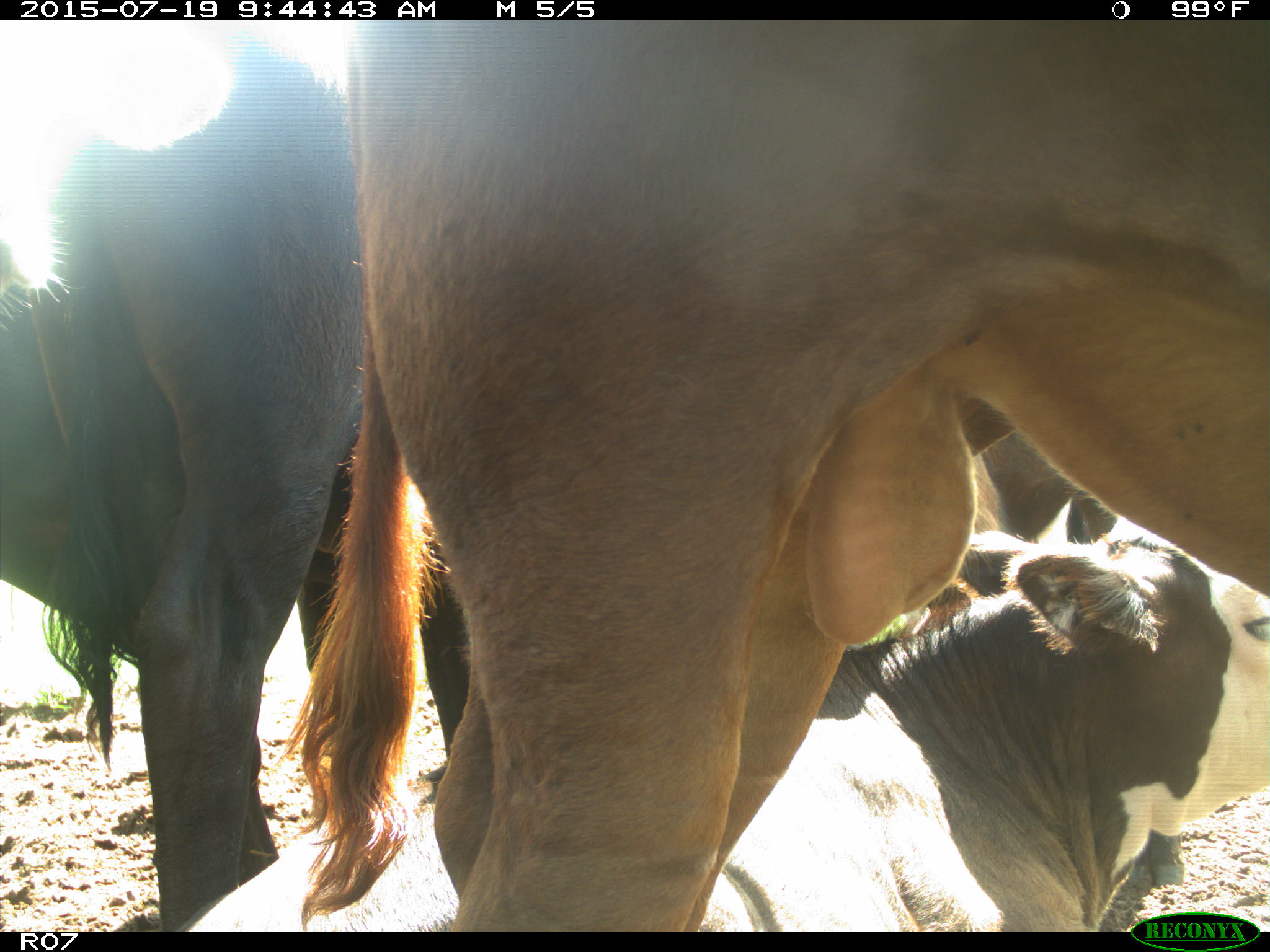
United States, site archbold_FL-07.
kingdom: Animalia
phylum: Chordata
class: Mammalia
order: Artiodactyla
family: Bovidae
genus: Bos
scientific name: Bos taurus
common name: domestic cow